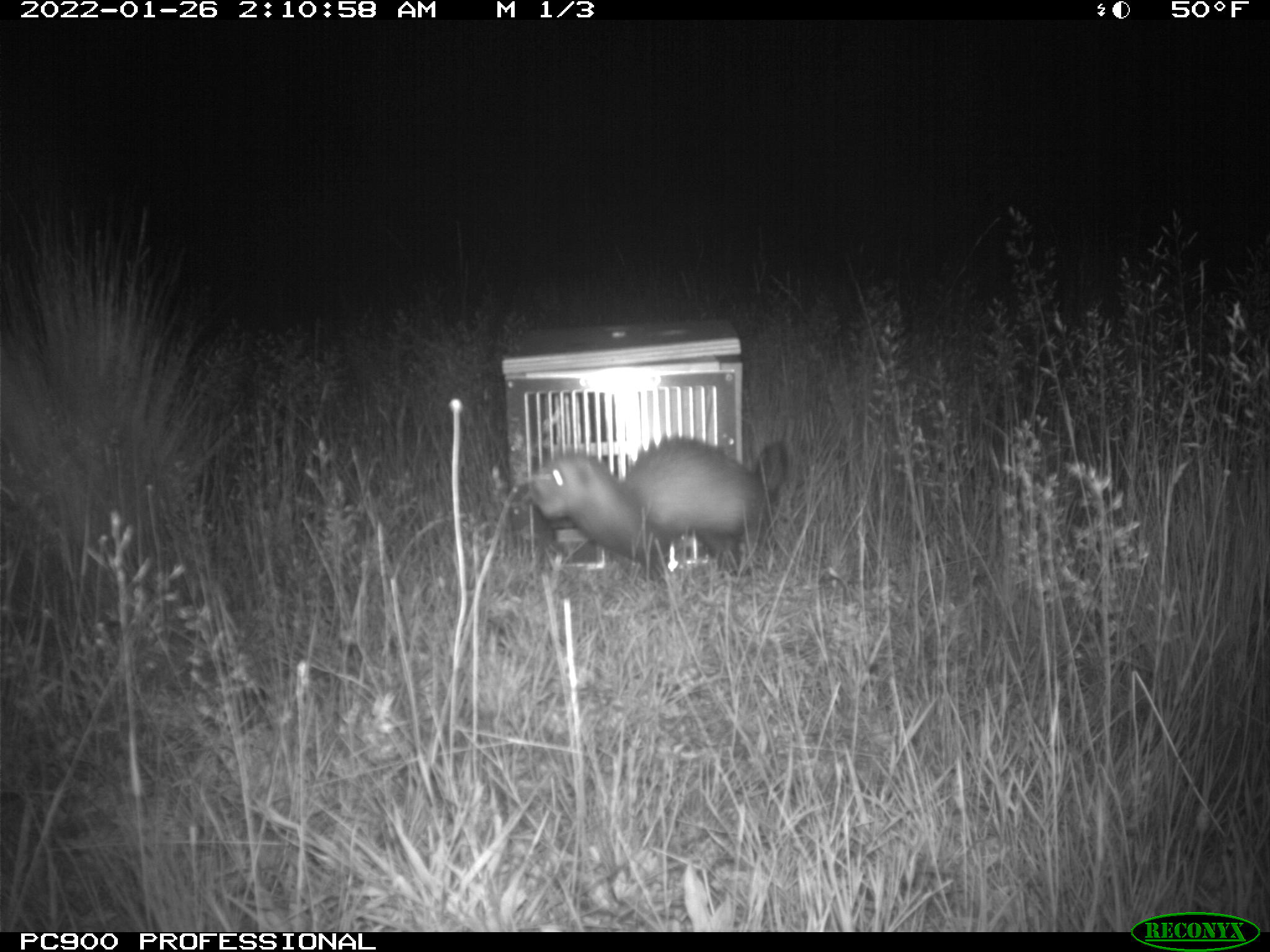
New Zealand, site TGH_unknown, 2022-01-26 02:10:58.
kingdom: Animalia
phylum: Chordata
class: Mammalia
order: Carnivora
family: Mustelidae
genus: Mustela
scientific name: Mustela furo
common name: ferret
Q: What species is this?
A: Ferret (Mustela furo).